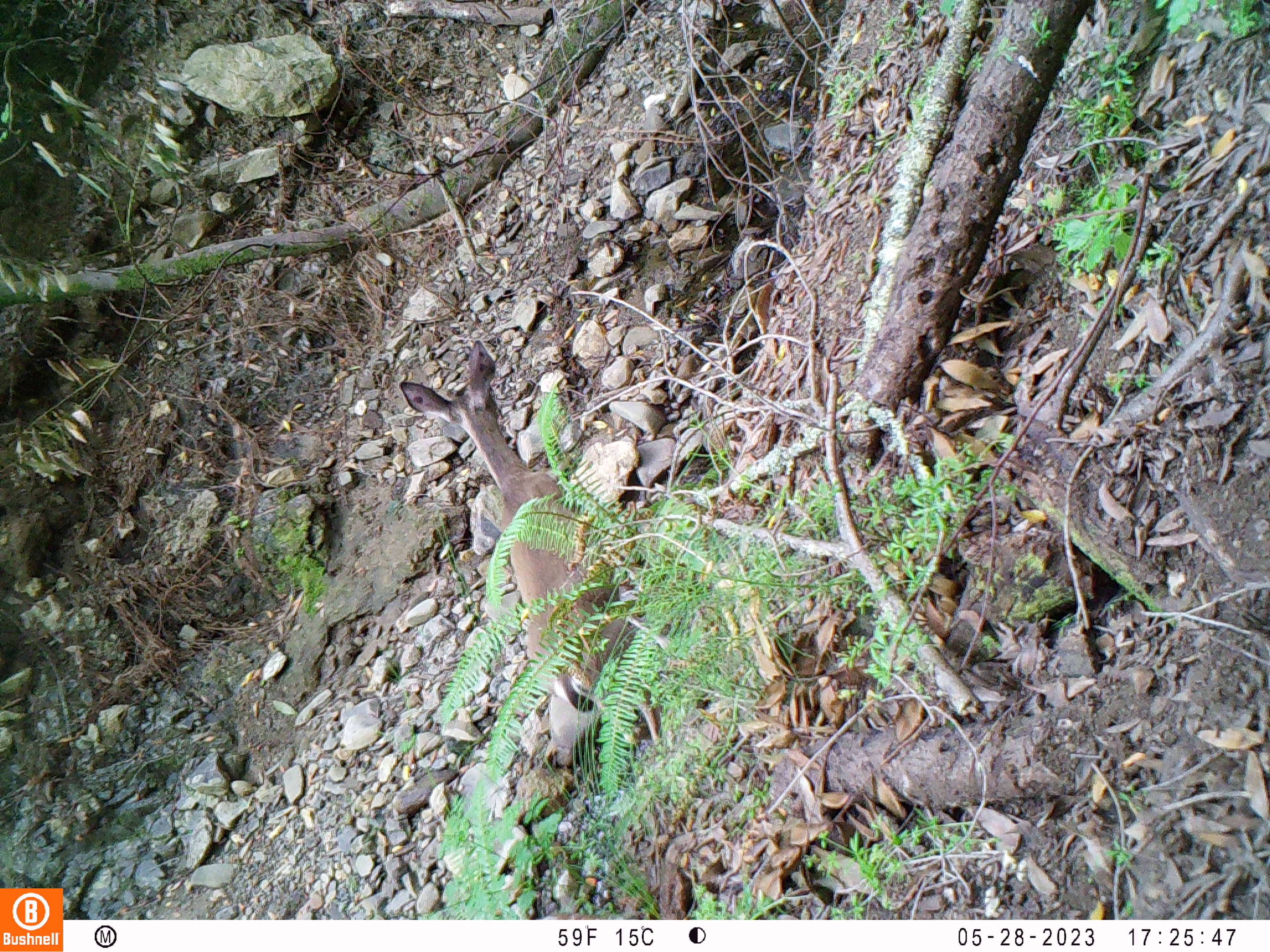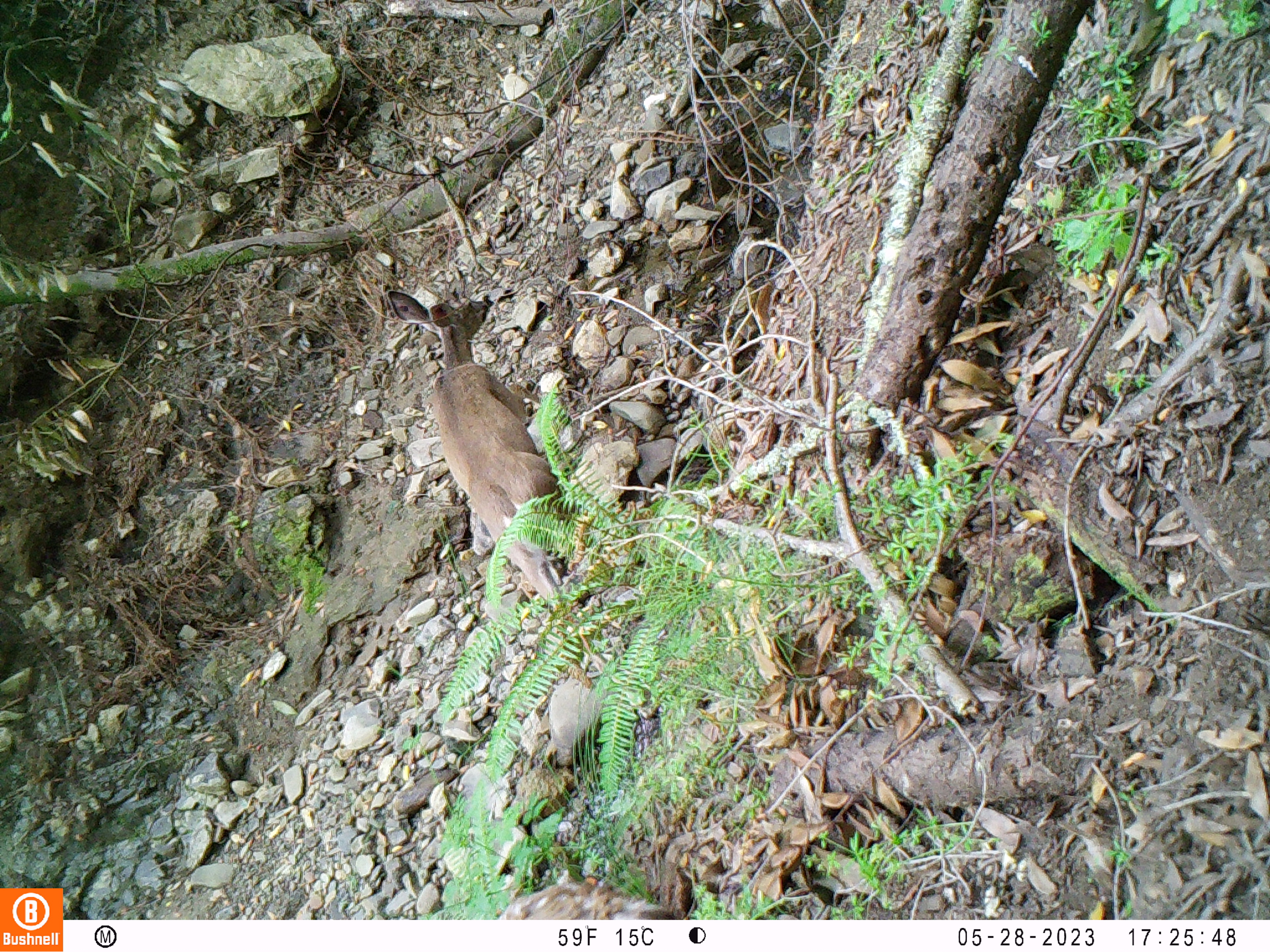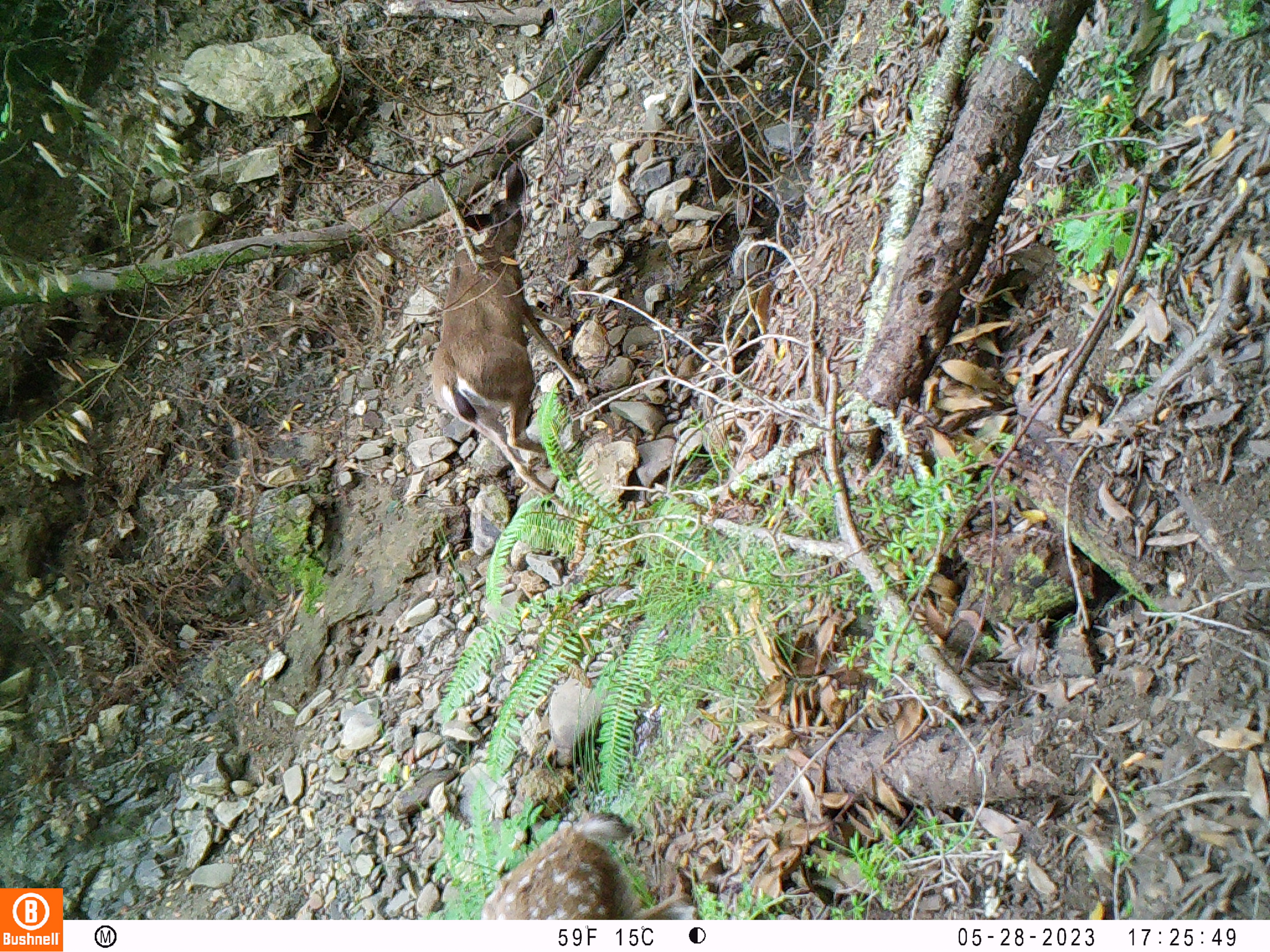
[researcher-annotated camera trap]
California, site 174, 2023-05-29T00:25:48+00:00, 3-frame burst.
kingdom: Animalia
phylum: Chordata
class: Mammalia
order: Artiodactyla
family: Cervidae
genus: Odocoileus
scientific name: Odocoileus hemionus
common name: mule deer